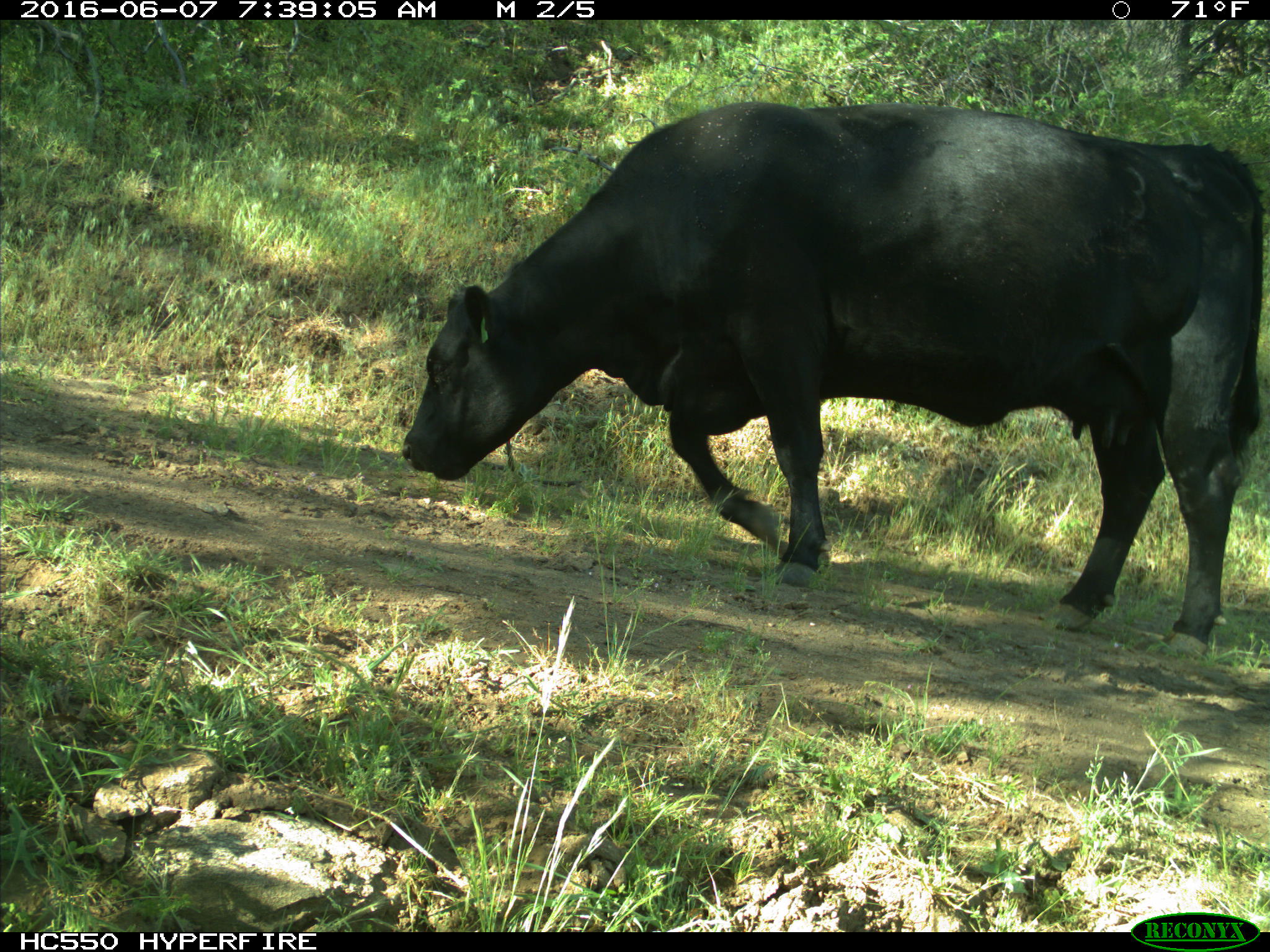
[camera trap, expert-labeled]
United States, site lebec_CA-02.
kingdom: Animalia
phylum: Chordata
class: Mammalia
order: Artiodactyla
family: Bovidae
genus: Bos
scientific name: Bos taurus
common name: domestic cow